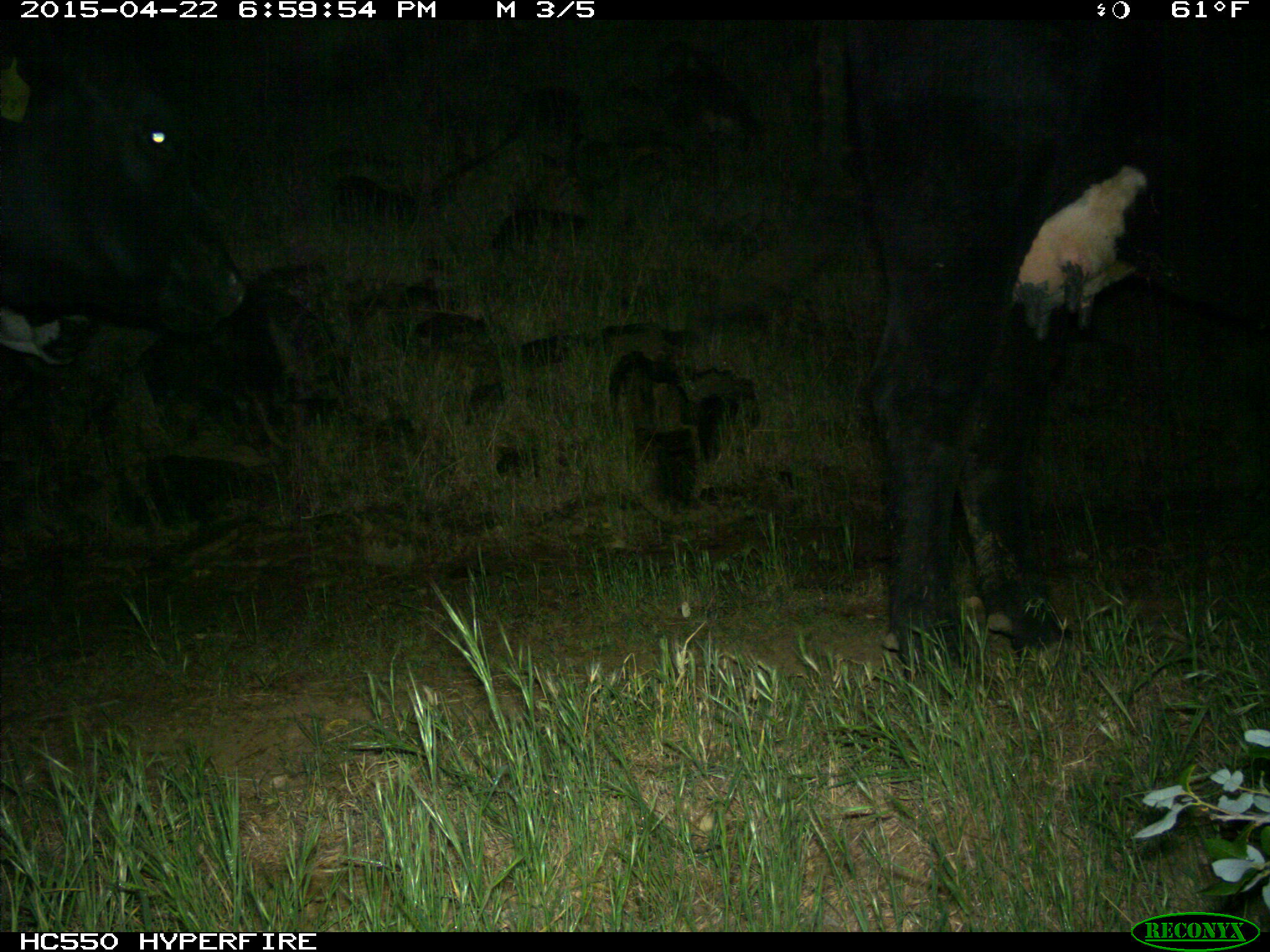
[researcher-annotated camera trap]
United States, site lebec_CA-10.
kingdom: Animalia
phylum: Chordata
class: Mammalia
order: Artiodactyla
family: Bovidae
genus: Bos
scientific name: Bos taurus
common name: domestic cow